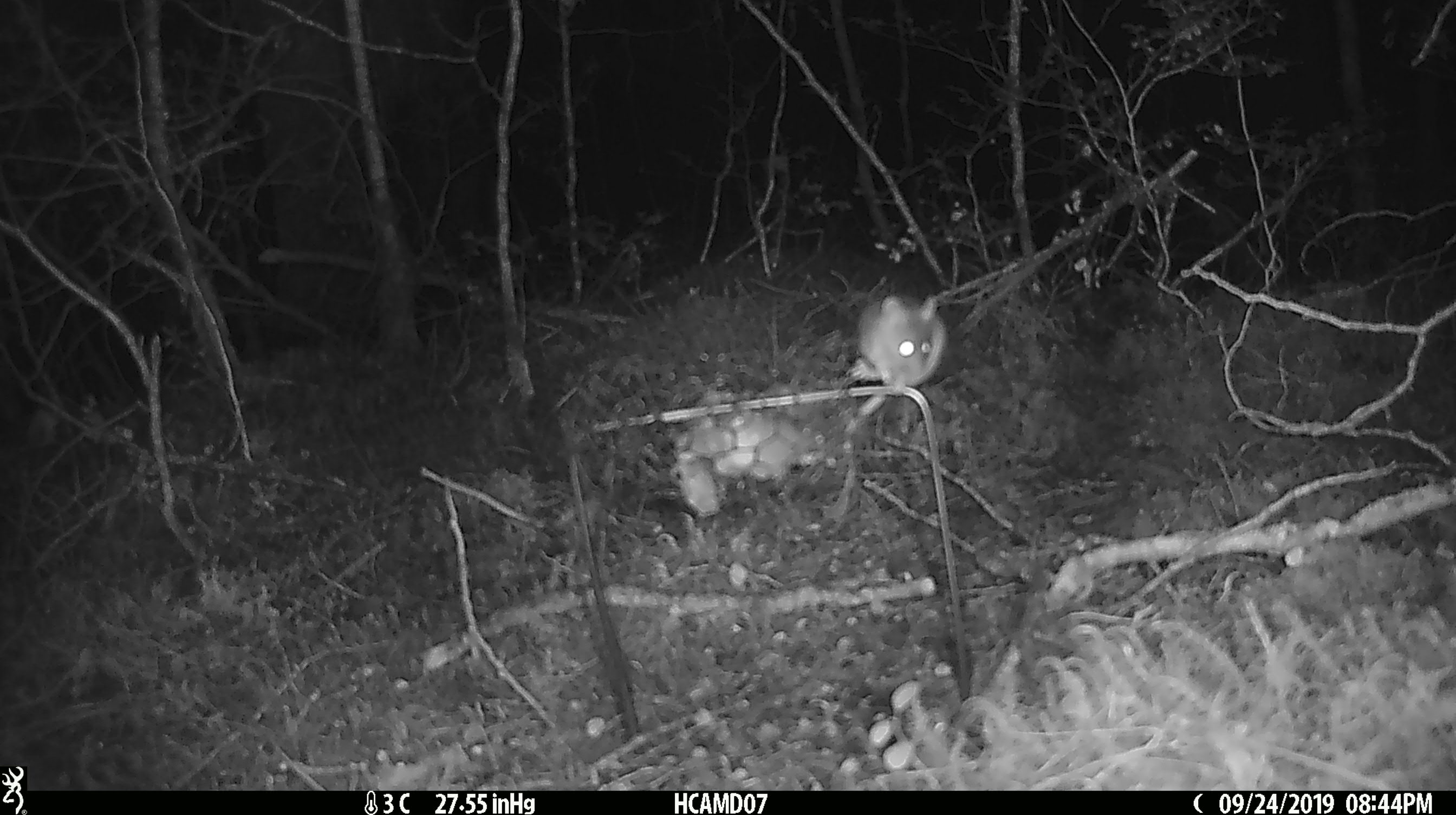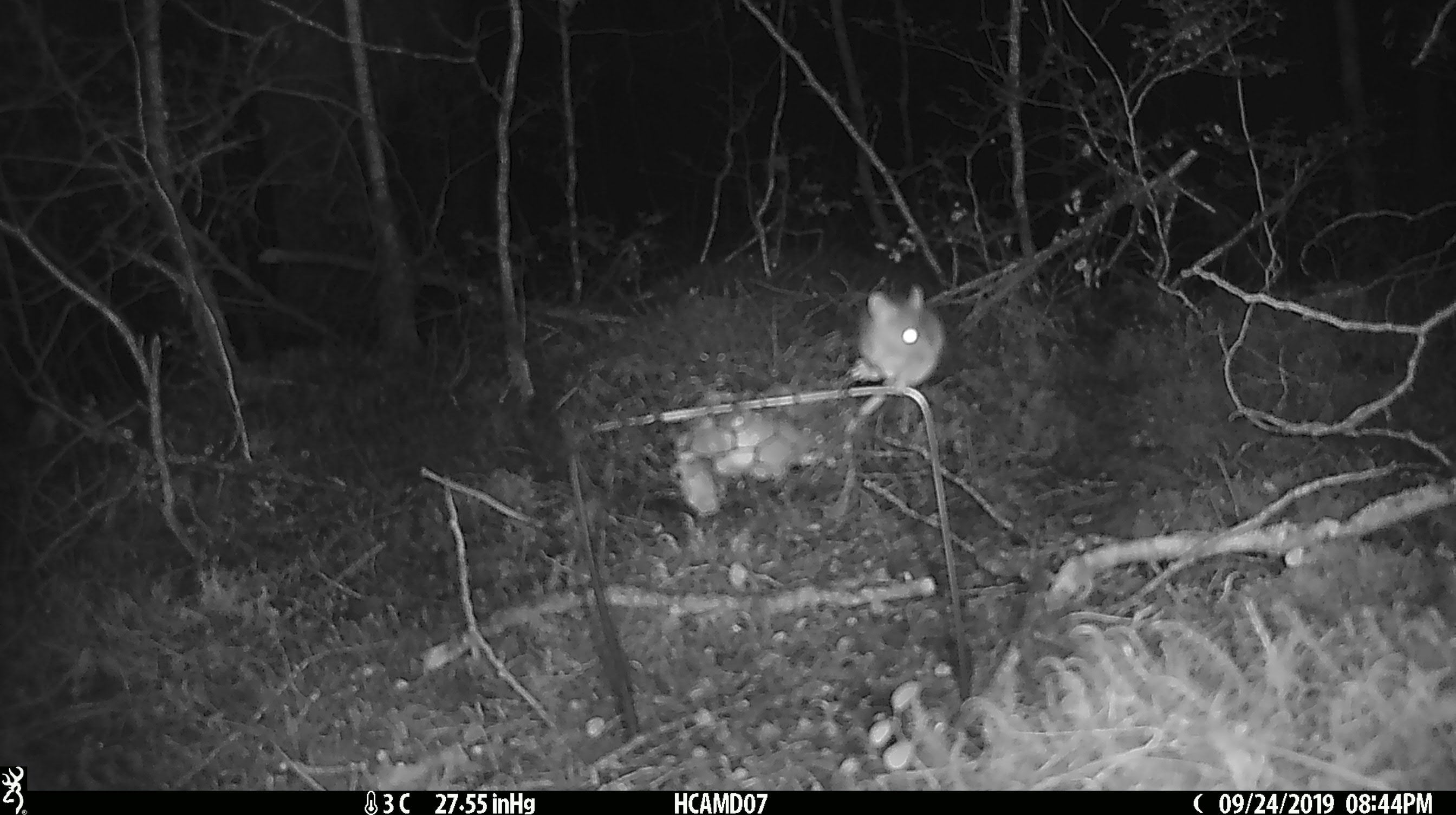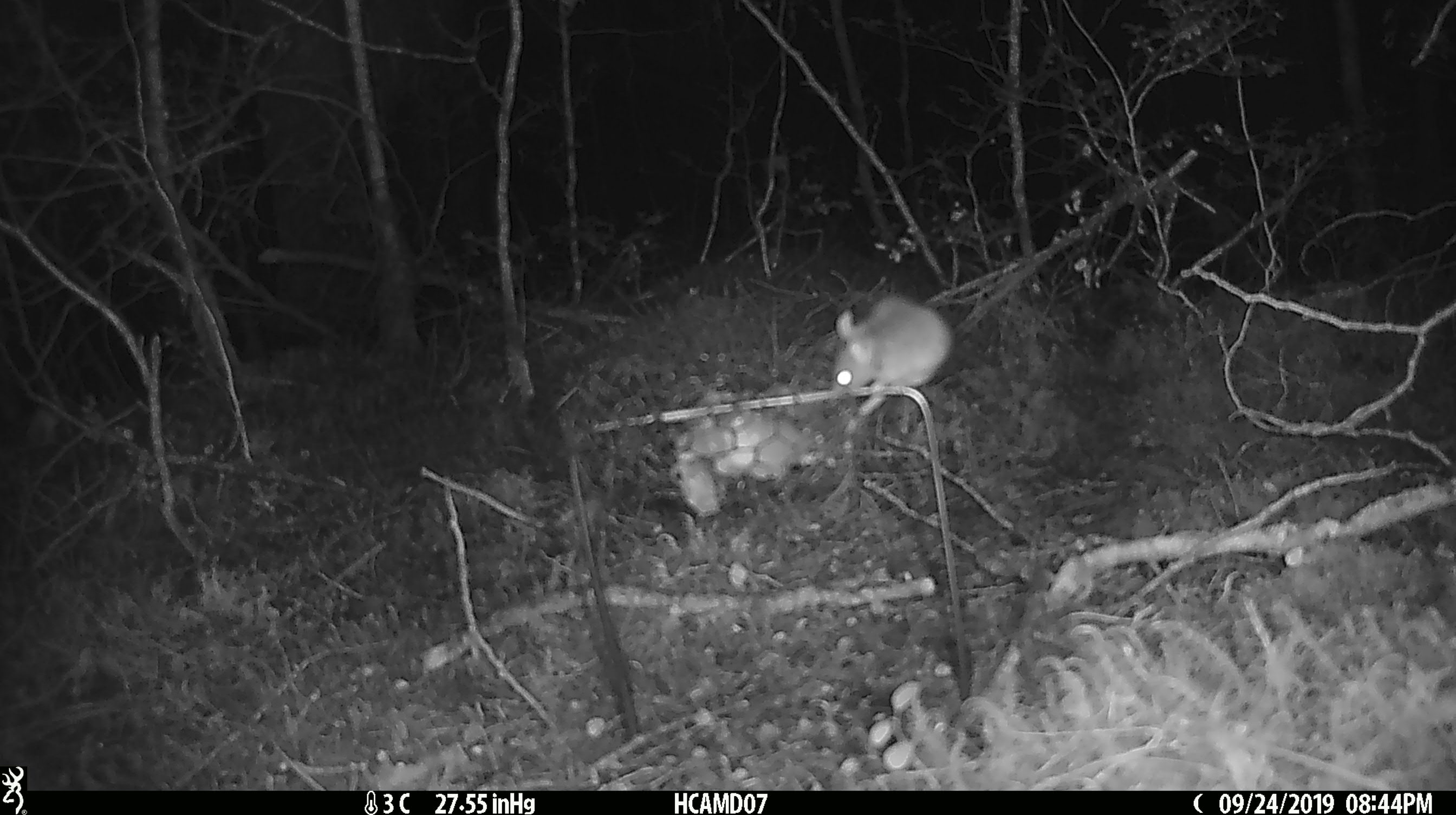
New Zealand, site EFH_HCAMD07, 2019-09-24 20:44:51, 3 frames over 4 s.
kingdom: Animalia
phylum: Chordata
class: Mammalia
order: Rodentia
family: Muridae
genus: Mus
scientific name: Mus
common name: mouse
Mouse (Mus).